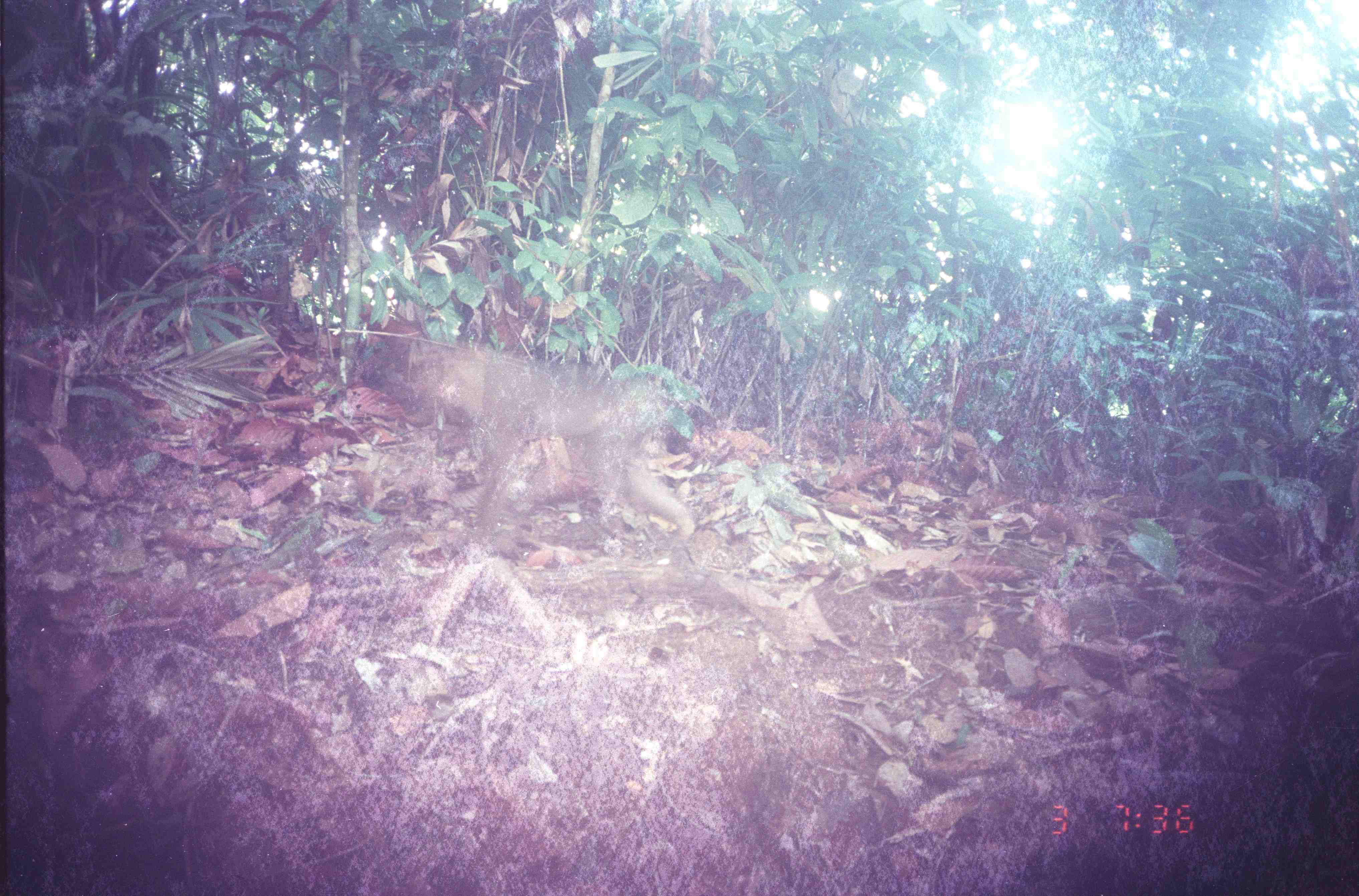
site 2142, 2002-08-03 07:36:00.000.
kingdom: Animalia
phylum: Chordata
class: Mammalia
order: Primates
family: Cercopithecidae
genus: Macaca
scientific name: Macaca nemestrina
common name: southern pig-tailed macaque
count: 1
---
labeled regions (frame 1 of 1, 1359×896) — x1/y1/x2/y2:
macaca nemestrina: 391/330/702/550